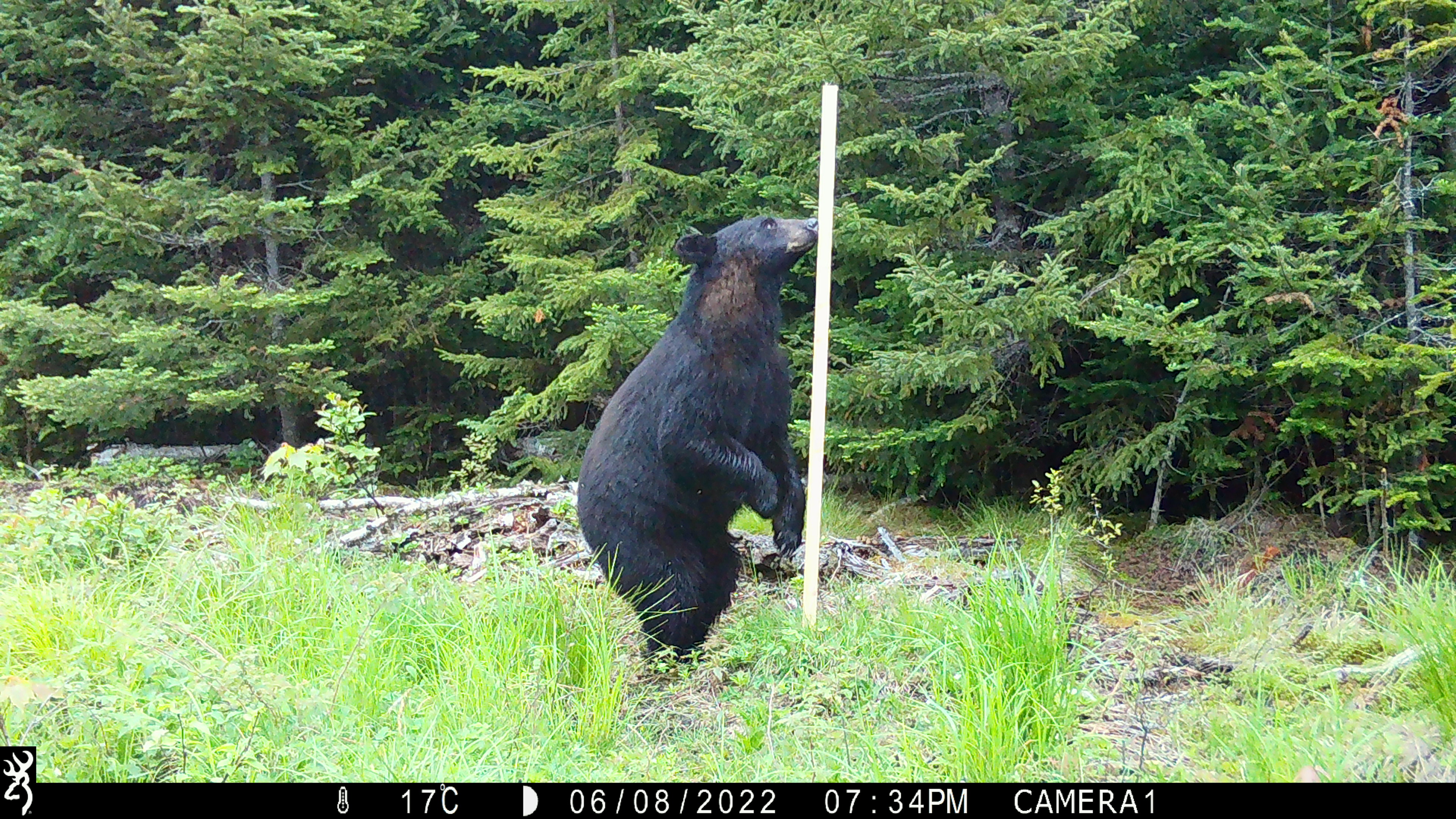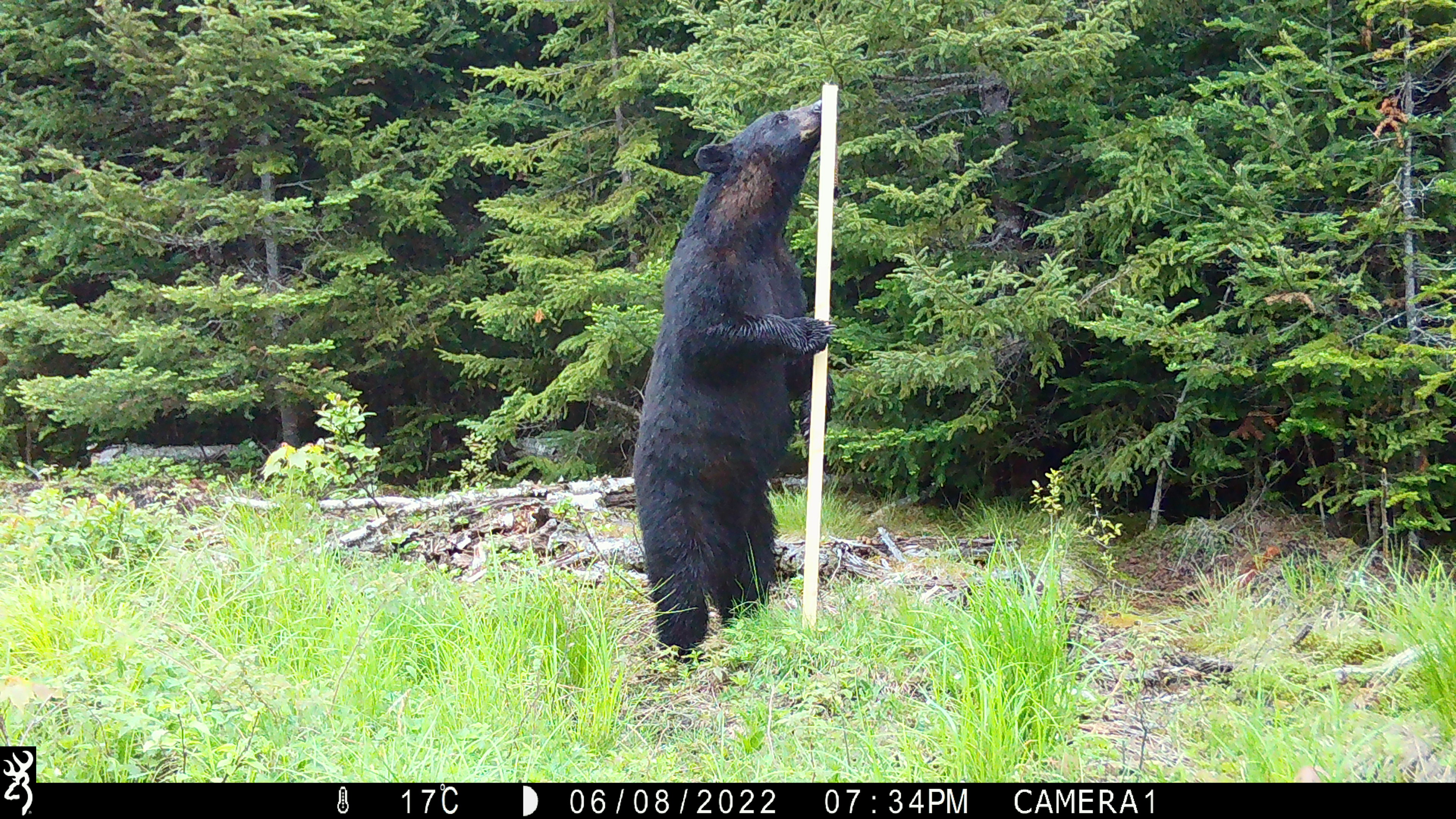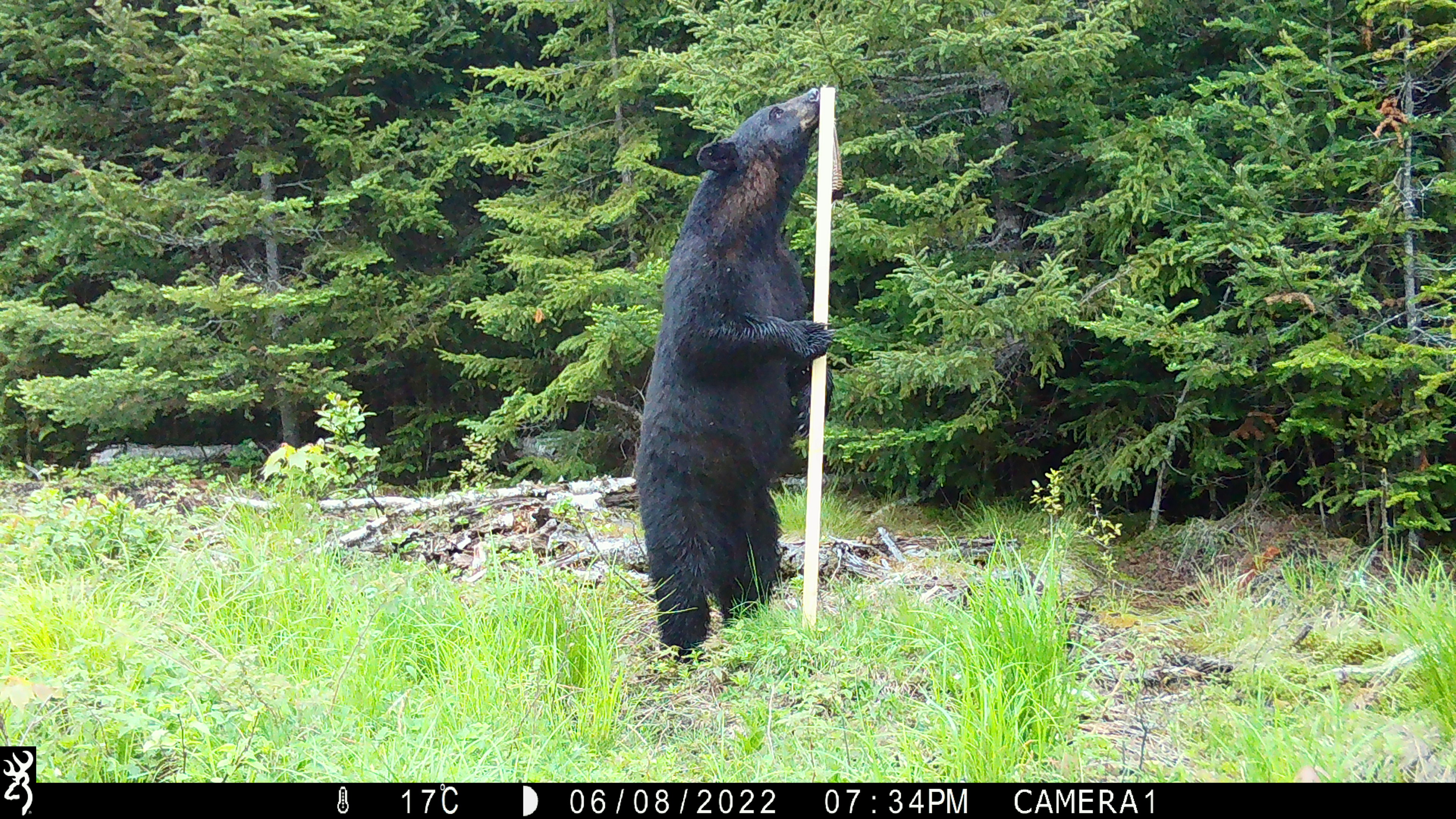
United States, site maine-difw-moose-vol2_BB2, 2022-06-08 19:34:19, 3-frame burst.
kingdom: Animalia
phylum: Chordata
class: Mammalia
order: Carnivora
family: Ursidae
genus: Ursus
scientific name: Ursus americanus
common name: black bear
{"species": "black bear (Ursus americanus)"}